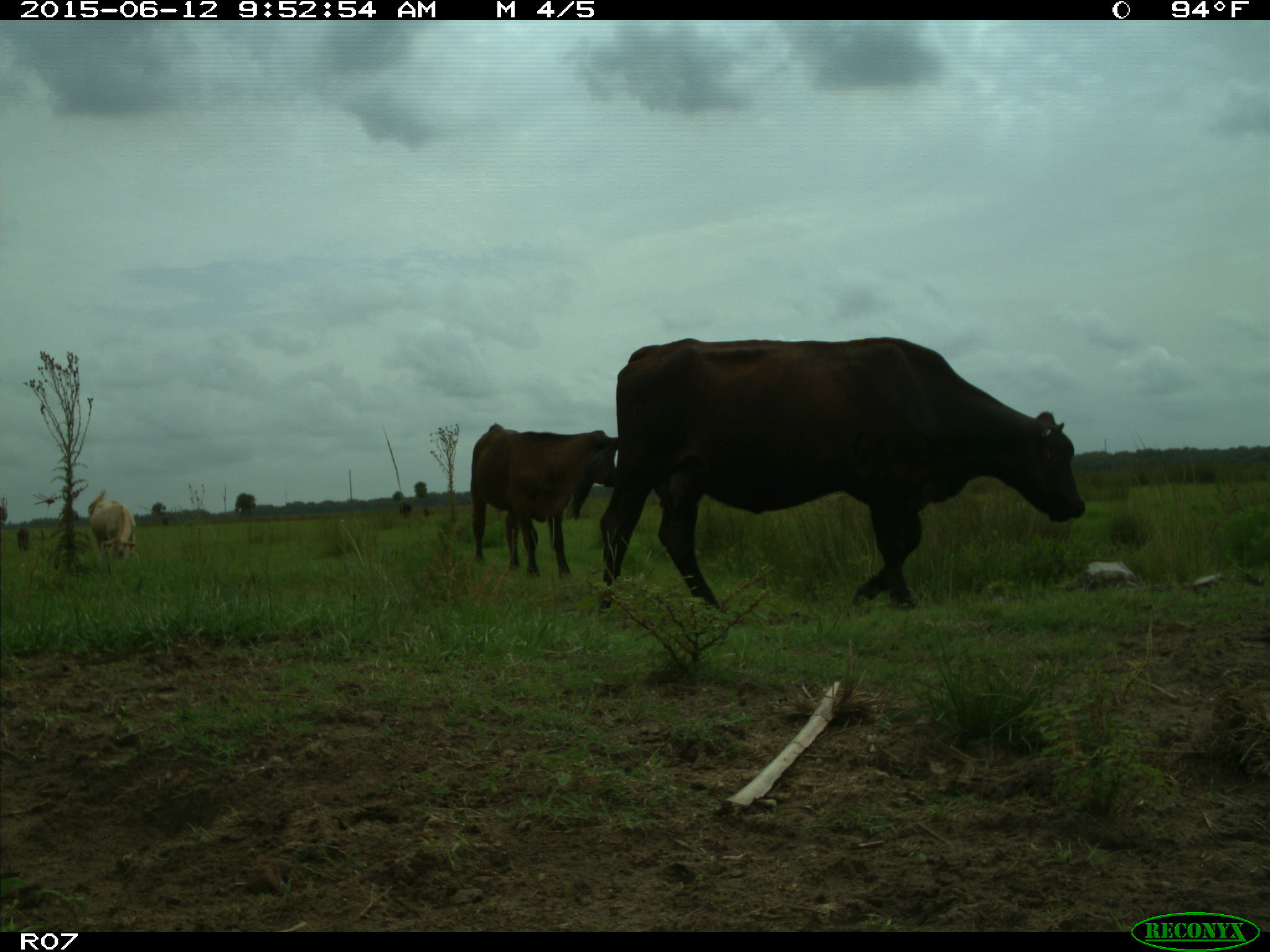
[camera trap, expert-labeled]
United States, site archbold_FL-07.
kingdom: Animalia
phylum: Chordata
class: Mammalia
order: Artiodactyla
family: Bovidae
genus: Bos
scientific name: Bos taurus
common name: domestic cow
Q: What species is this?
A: Bos taurus (domestic cow).